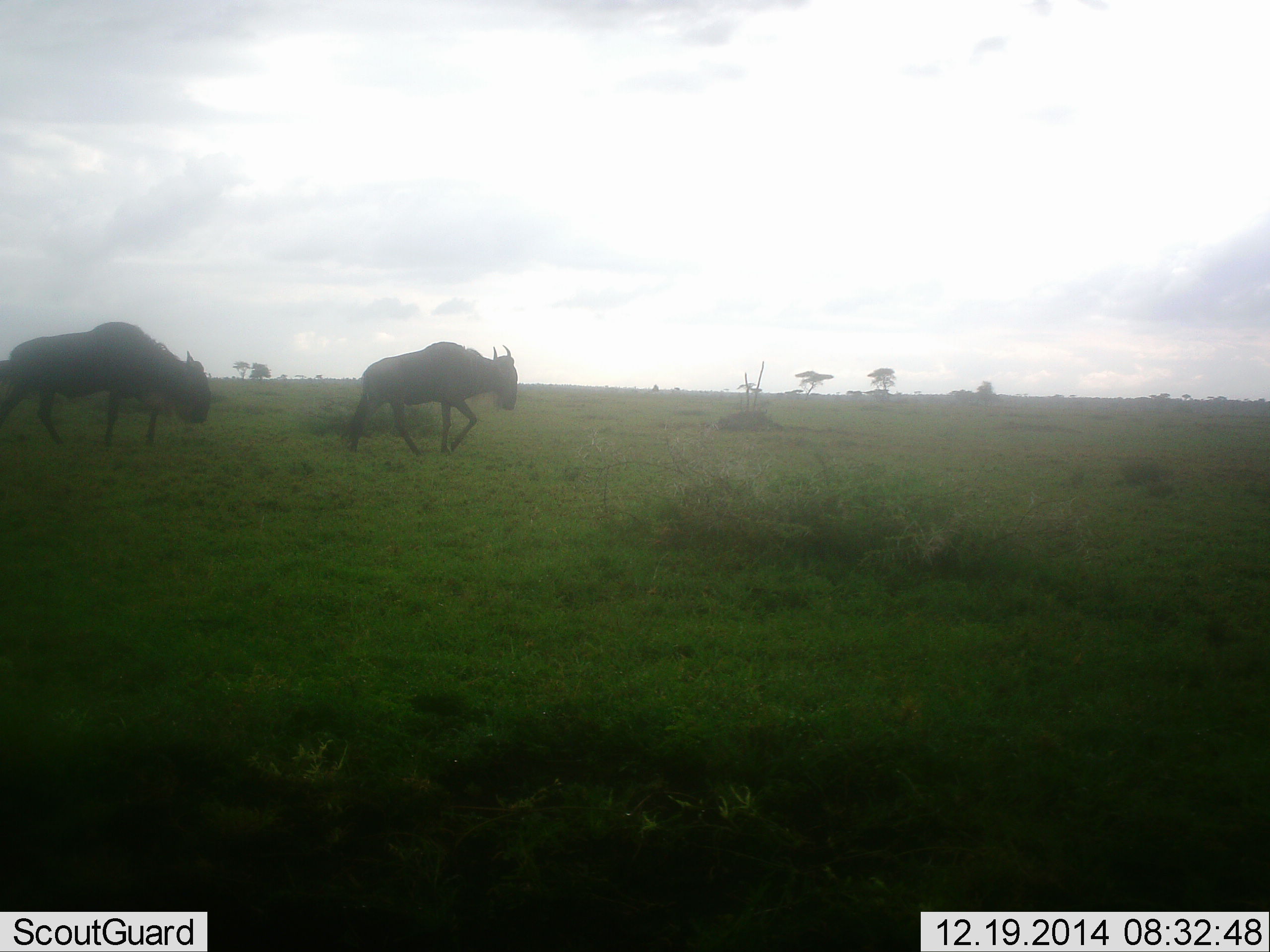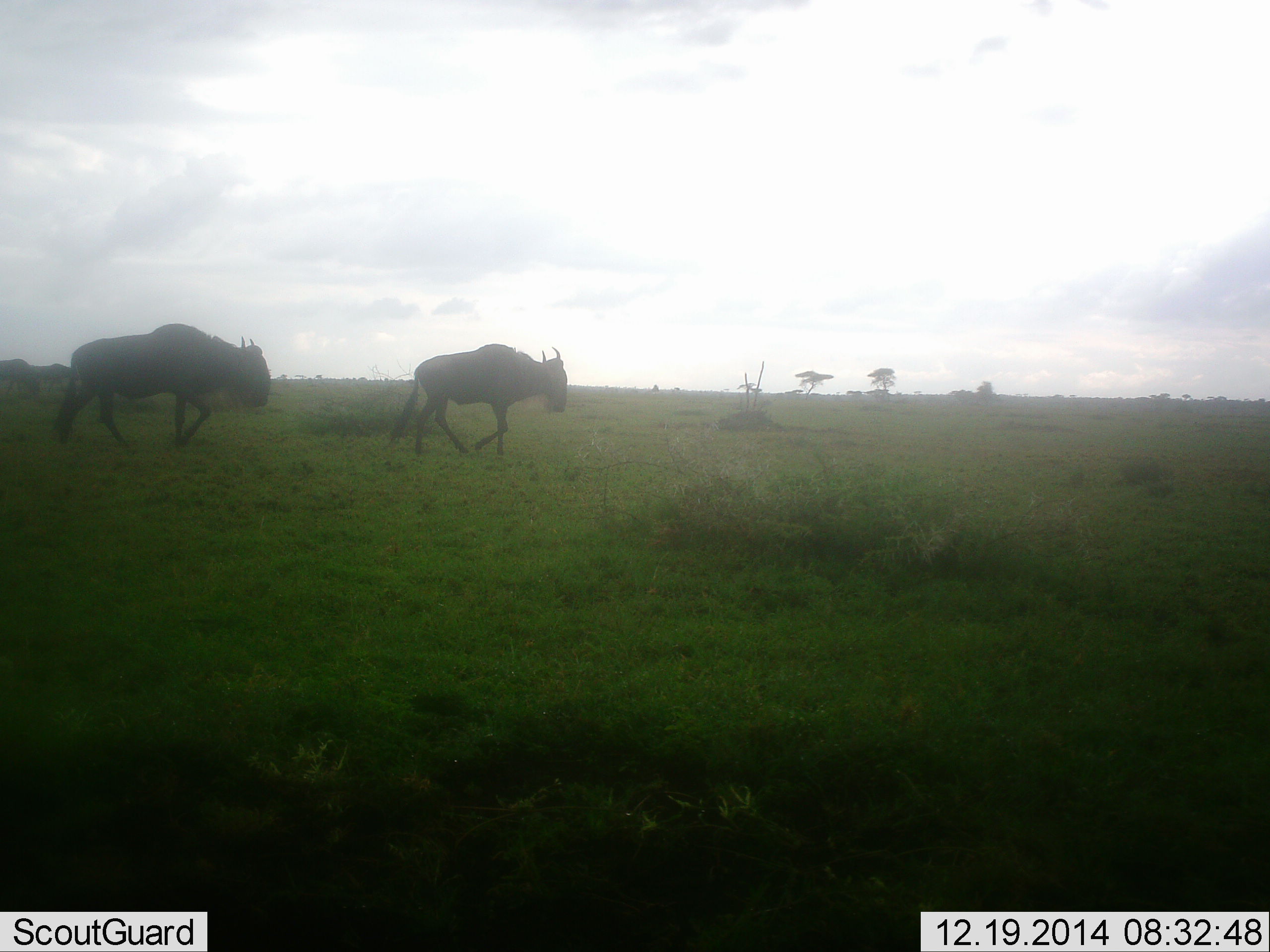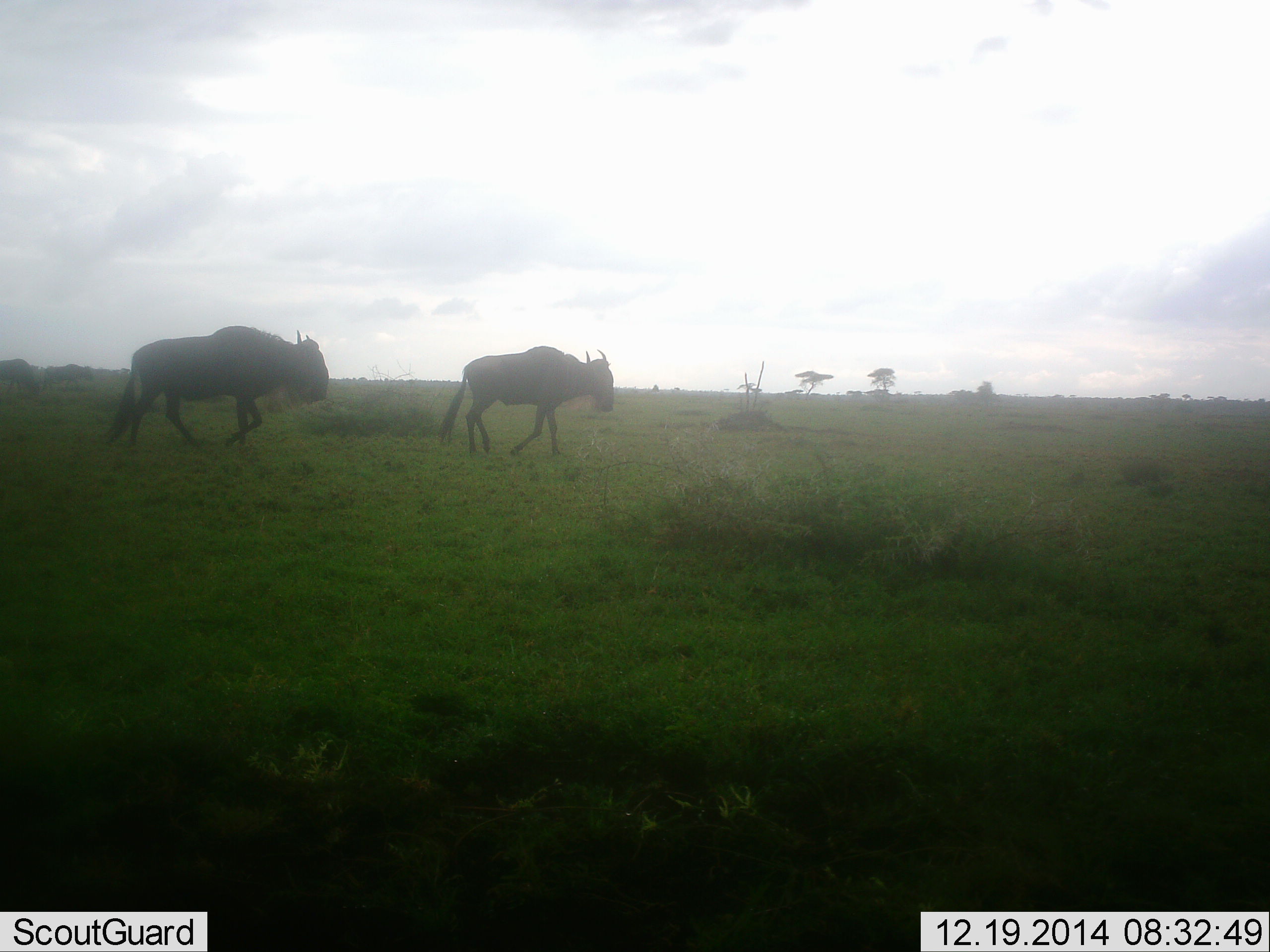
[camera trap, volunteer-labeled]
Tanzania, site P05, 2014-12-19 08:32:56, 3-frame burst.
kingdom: Animalia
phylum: Chordata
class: Mammalia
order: Artiodactyla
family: Bovidae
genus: Connochaetes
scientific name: Connochaetes taurinus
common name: blue wildebeest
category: wildebeest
Wildebeest (blue wildebeest) (Connochaetes taurinus), count 2. Behavior (volunteer vote fractions): standing 10%, resting 0%, moving 100%, interacting 0%. Young present (vote fraction): 10%. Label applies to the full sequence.